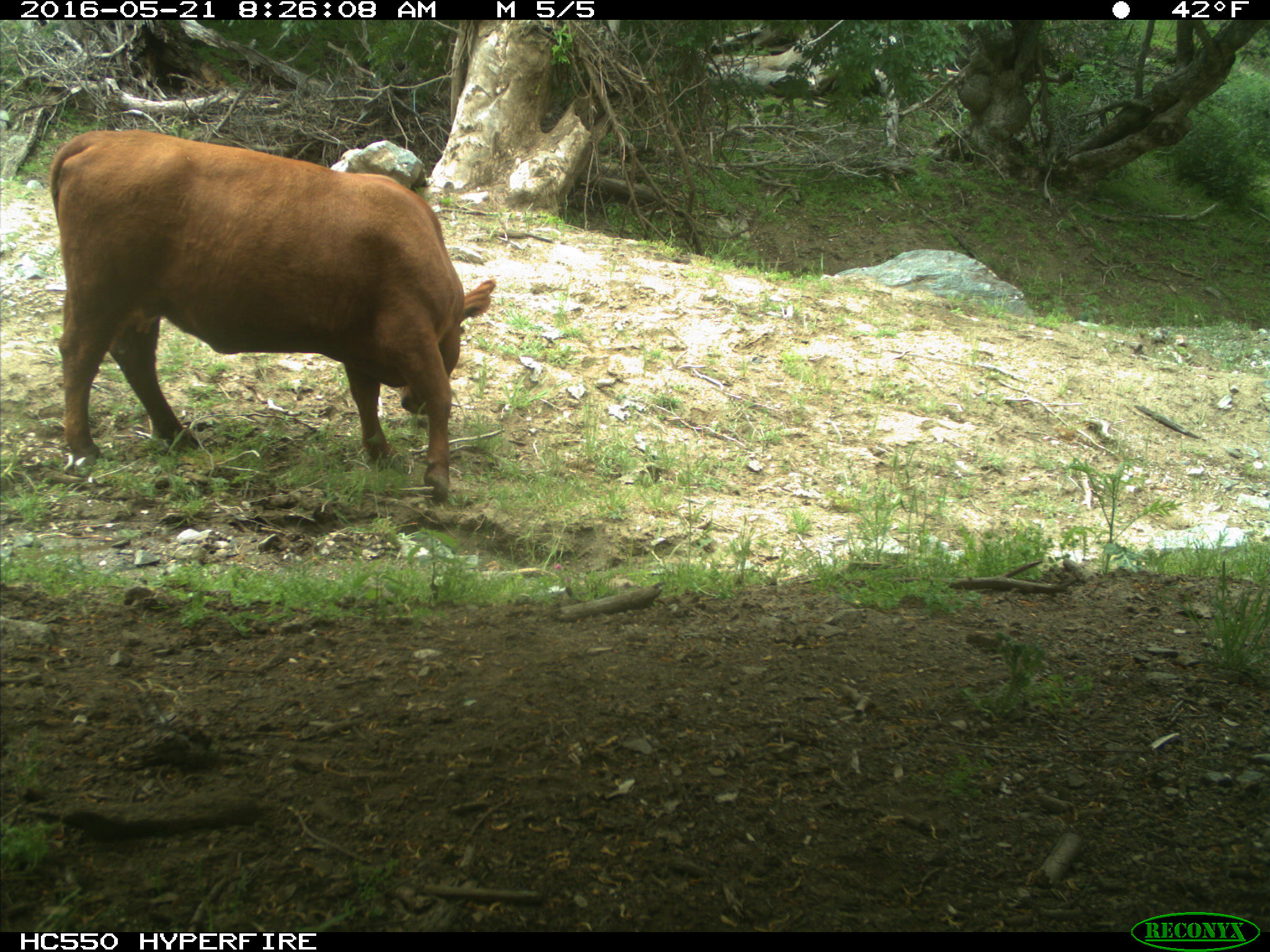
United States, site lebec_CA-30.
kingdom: Animalia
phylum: Chordata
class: Mammalia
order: Artiodactyla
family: Bovidae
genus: Bos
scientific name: Bos taurus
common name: domestic cow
Bos taurus (domestic cow).